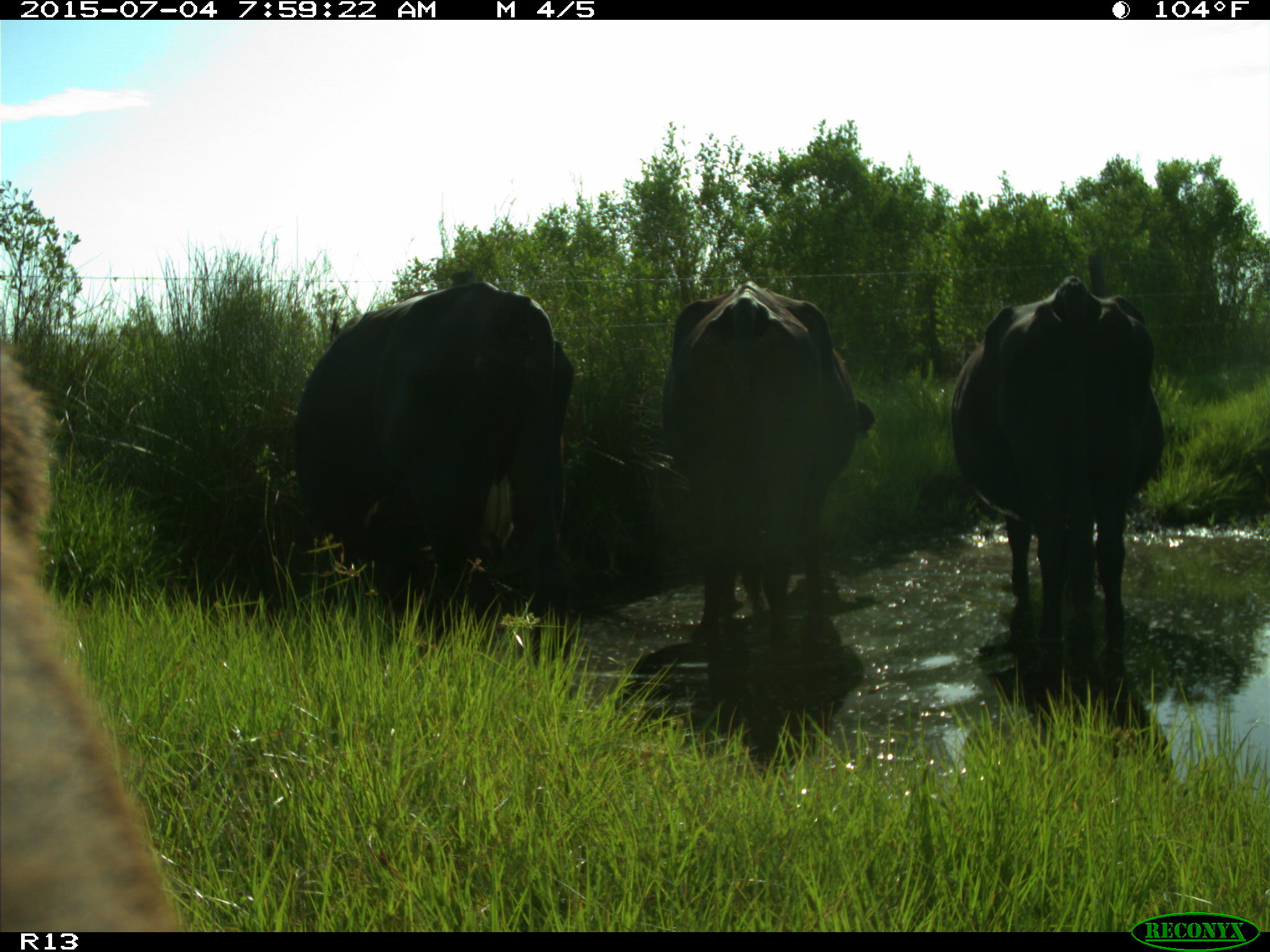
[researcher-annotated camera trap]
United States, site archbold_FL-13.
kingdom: Animalia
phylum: Chordata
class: Mammalia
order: Artiodactyla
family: Bovidae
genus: Bos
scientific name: Bos taurus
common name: domestic cow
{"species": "Bos taurus (domestic cow)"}